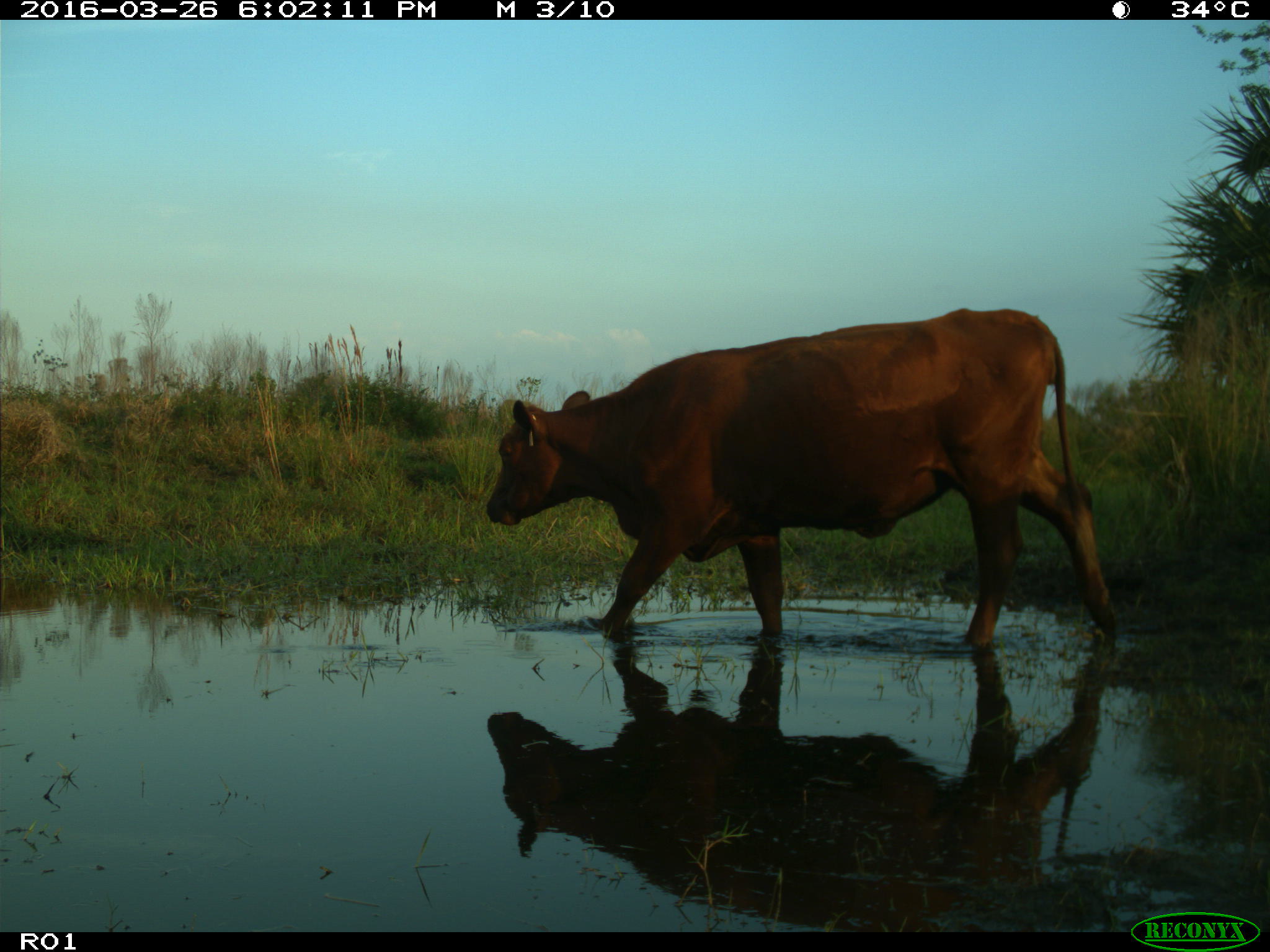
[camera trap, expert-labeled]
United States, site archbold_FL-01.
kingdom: Animalia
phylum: Chordata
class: Mammalia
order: Artiodactyla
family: Bovidae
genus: Bos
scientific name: Bos taurus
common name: domestic cow